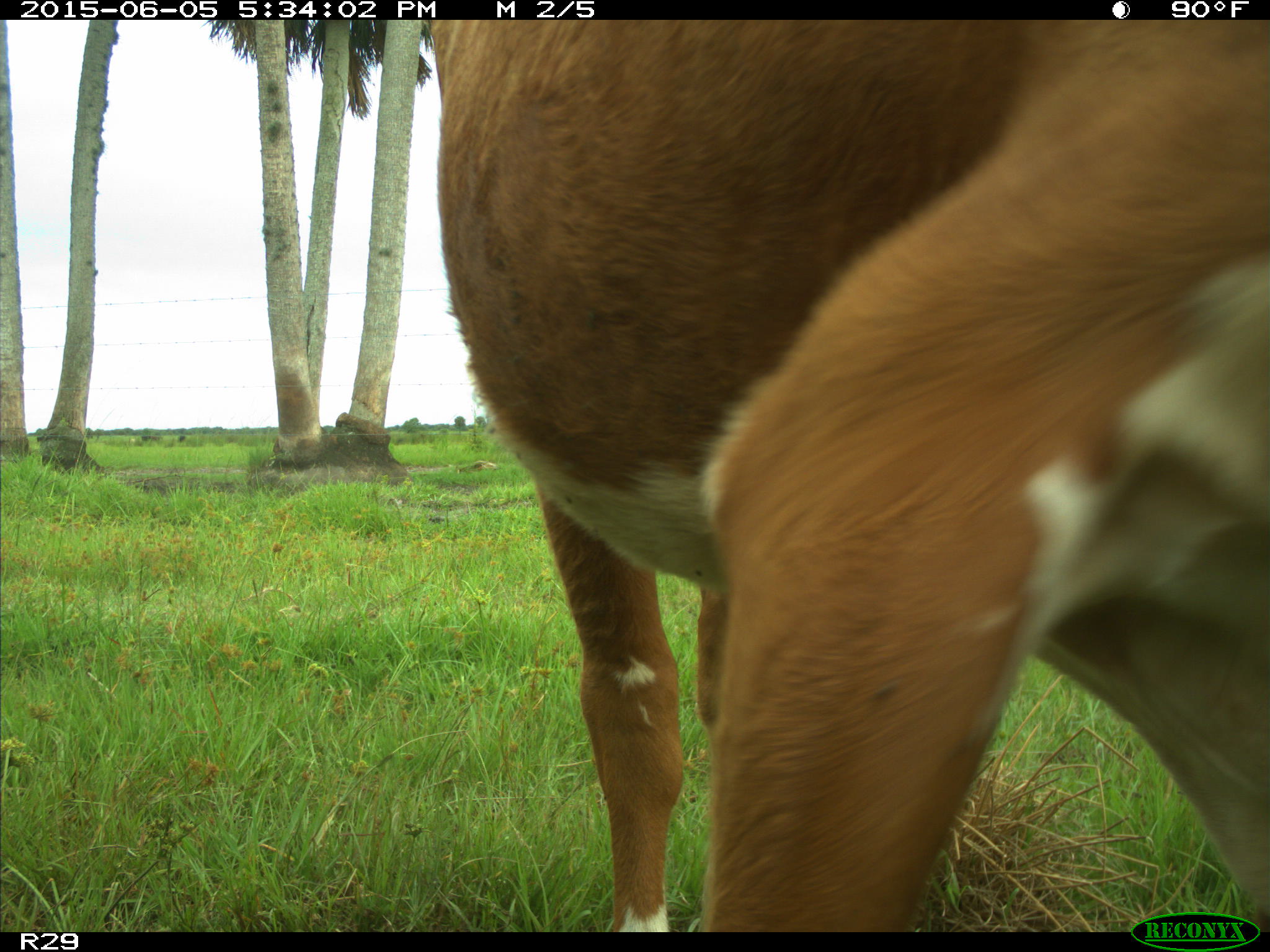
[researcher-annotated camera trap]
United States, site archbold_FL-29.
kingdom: Animalia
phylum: Chordata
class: Mammalia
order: Artiodactyla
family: Bovidae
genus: Bos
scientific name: Bos taurus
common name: domestic cow